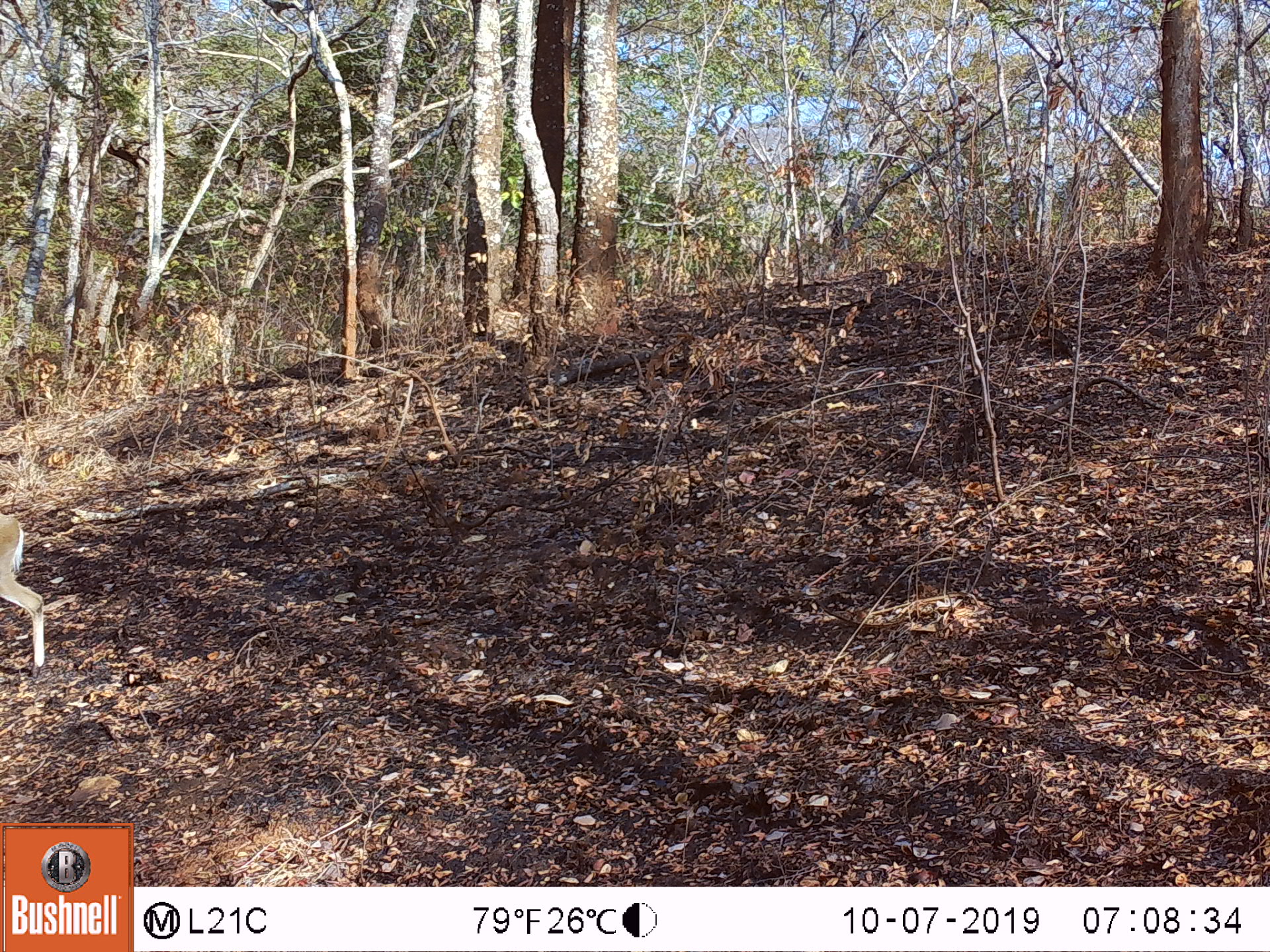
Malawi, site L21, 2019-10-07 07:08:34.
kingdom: Animalia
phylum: Chordata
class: Mammalia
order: Artiodactyla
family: Bovidae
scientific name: Antilopinae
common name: small antelope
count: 1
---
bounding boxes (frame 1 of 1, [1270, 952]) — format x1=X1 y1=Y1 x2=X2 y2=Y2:
small antelope: x1=0 y1=505 x2=51 y2=678